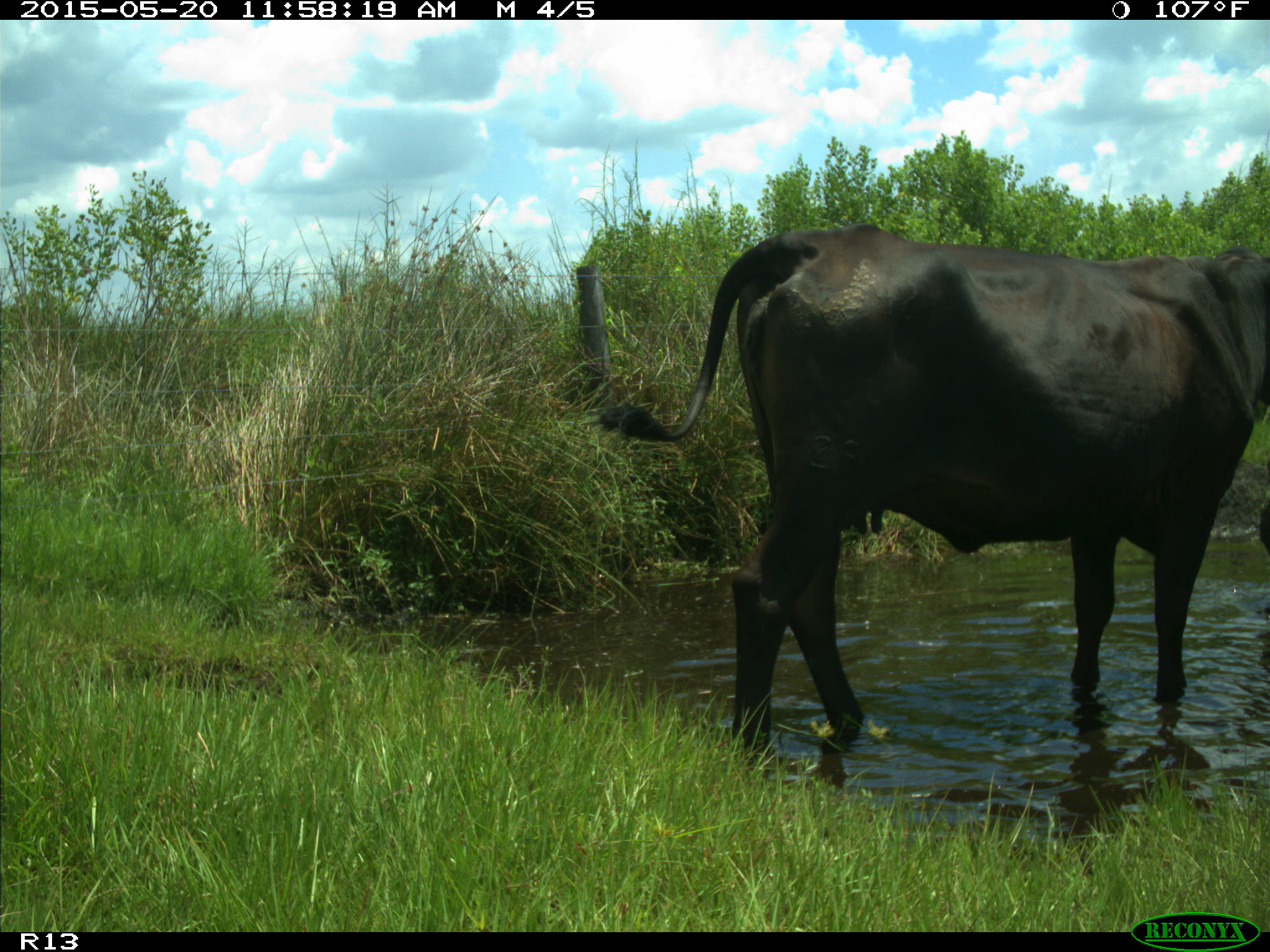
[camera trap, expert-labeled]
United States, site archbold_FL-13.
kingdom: Animalia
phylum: Chordata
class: Mammalia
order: Artiodactyla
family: Bovidae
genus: Bos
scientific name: Bos taurus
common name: domestic cow